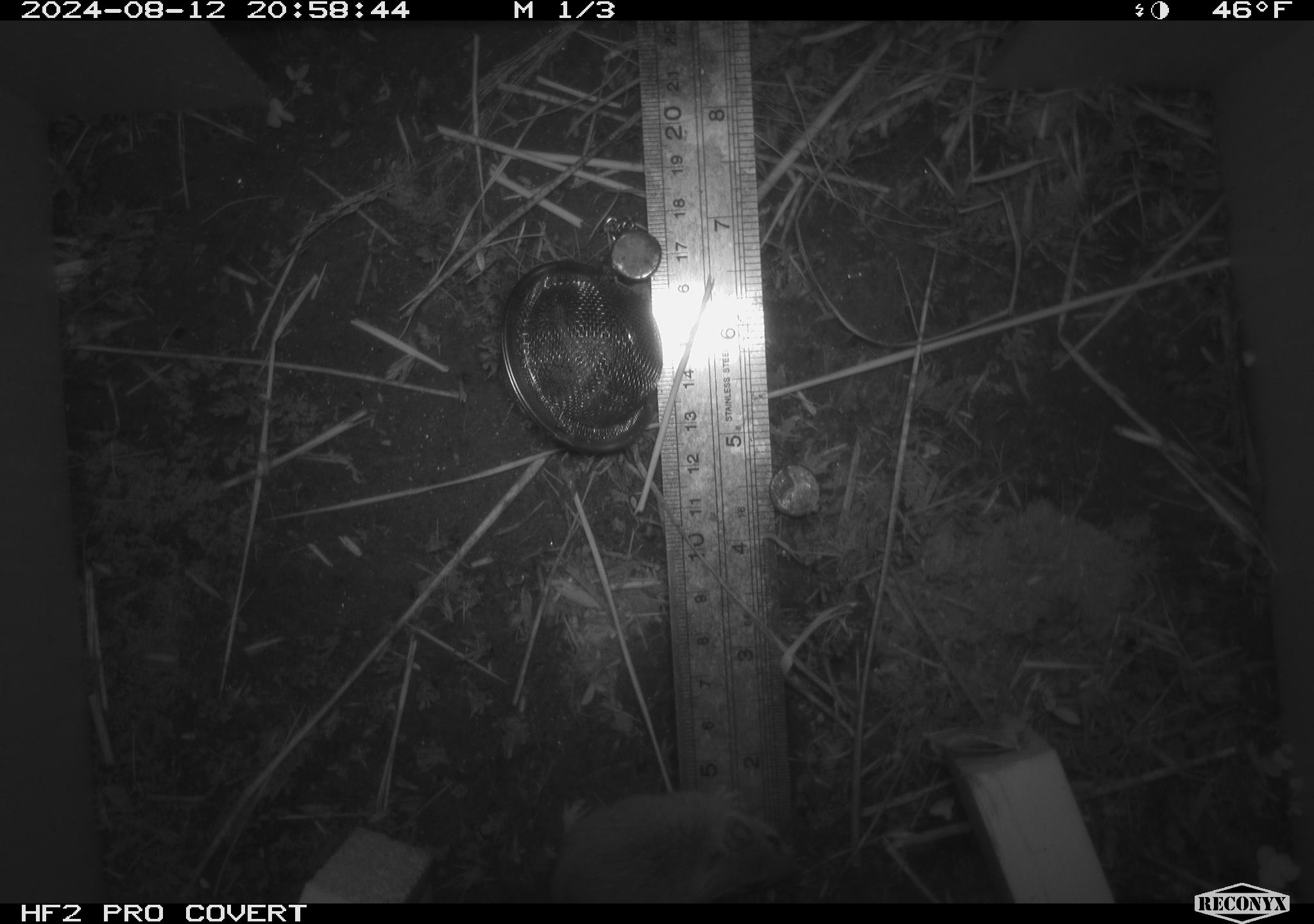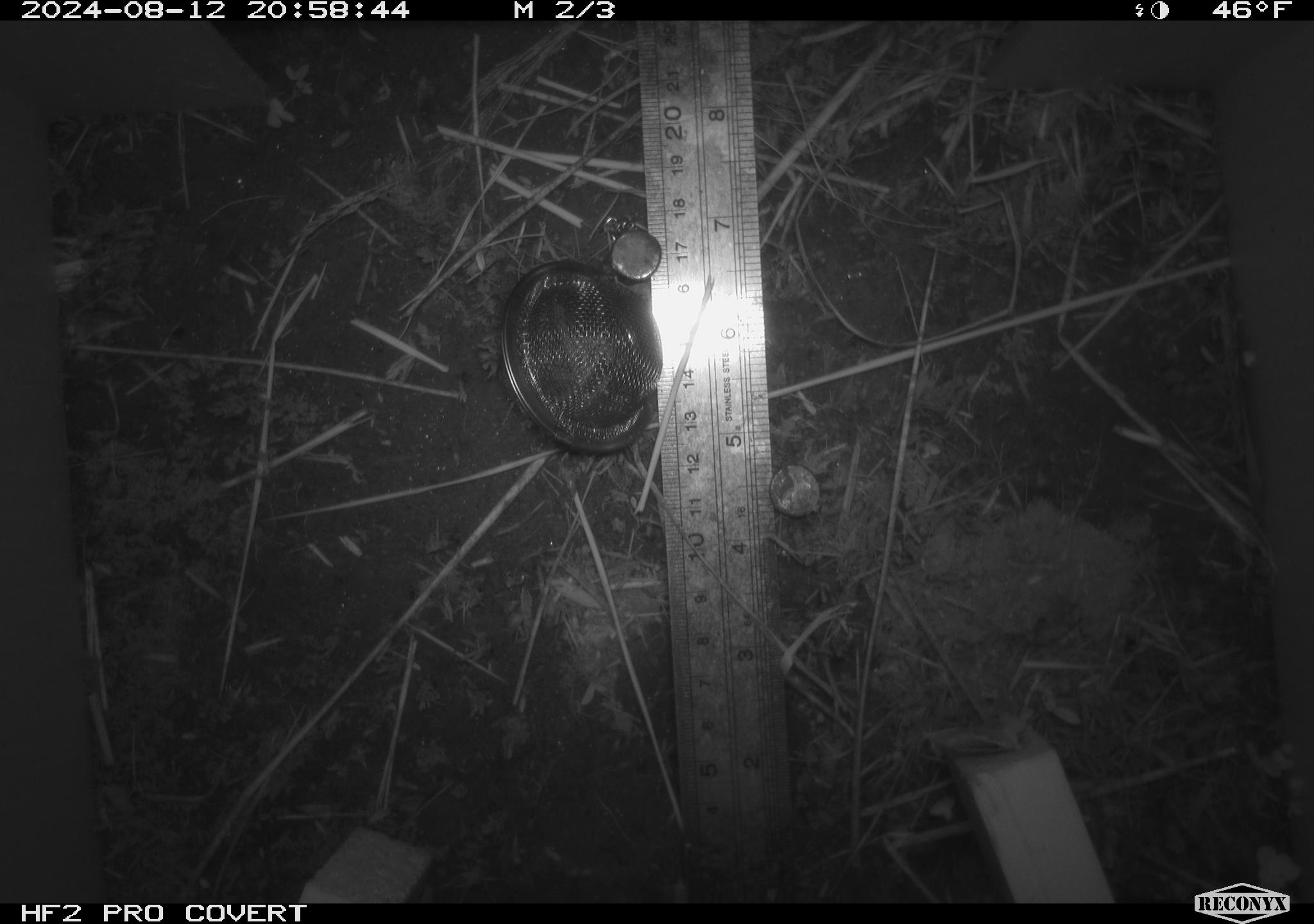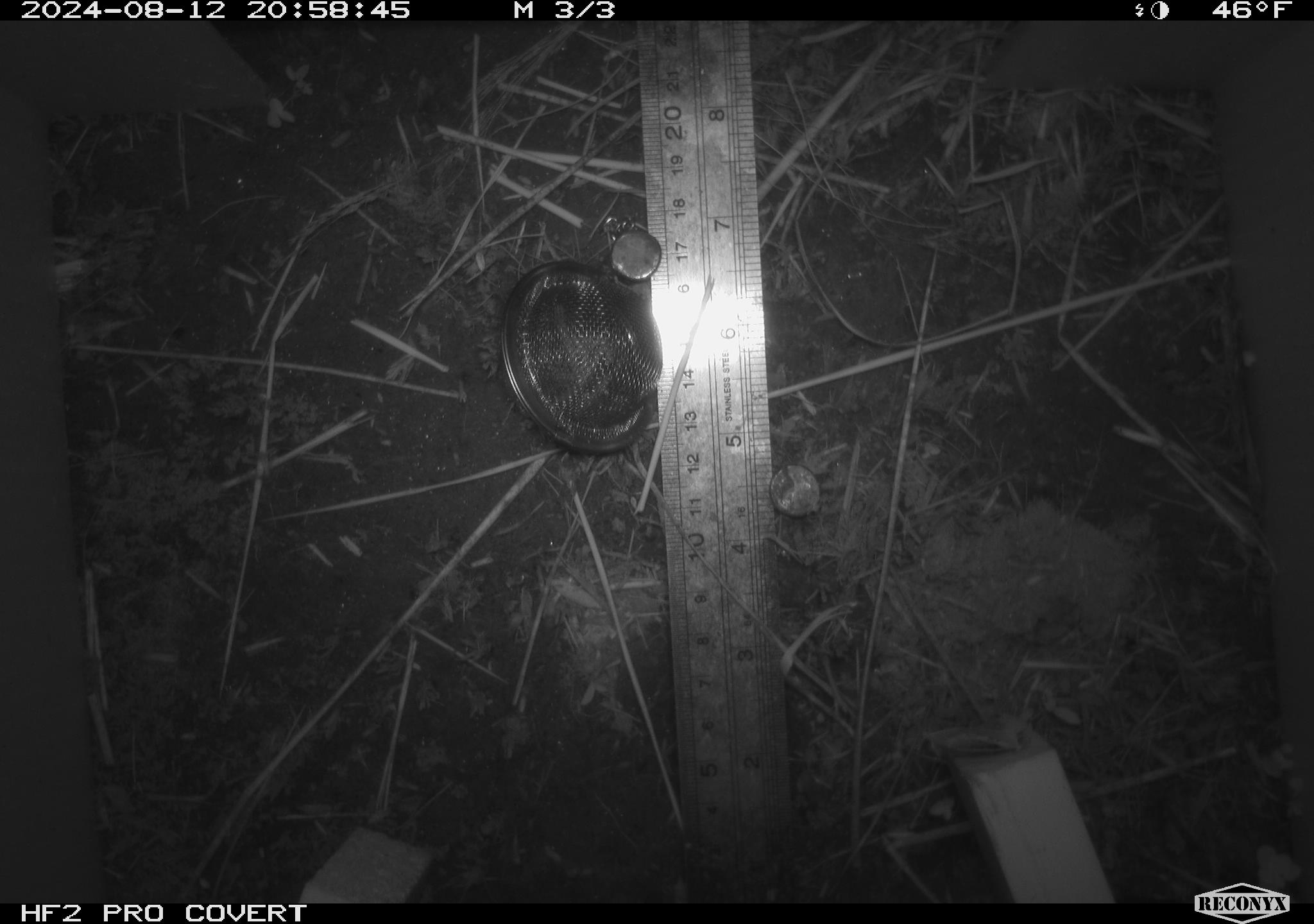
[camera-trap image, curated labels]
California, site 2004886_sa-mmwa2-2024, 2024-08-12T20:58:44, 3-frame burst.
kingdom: Animalia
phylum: Chordata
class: Mammalia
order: Rodentia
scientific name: Rodentia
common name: mouse species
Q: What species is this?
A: Mouse species (Rodentia).